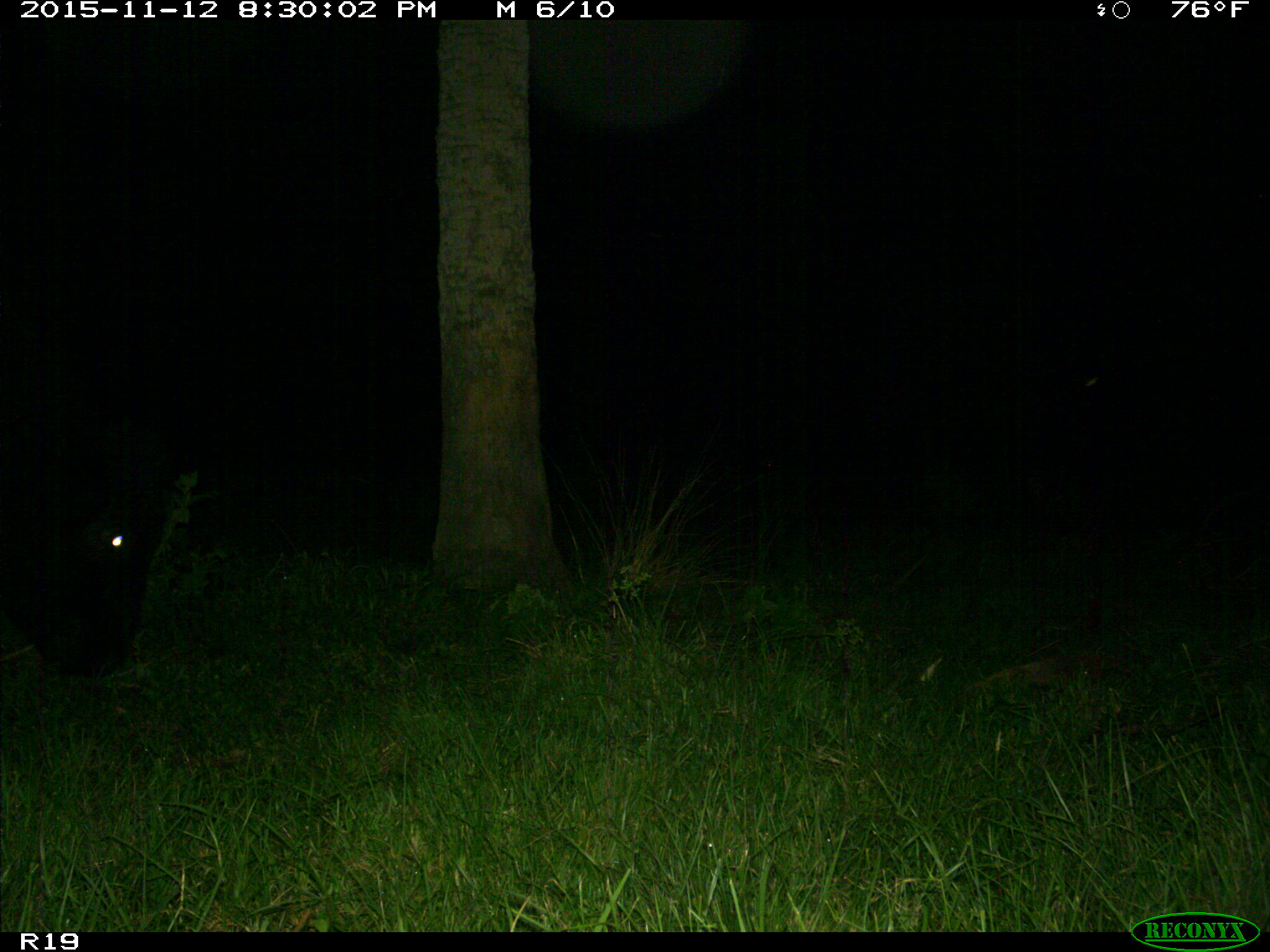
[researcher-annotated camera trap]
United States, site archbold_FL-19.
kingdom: Animalia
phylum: Chordata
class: Mammalia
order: Artiodactyla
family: Bovidae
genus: Bos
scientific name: Bos taurus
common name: domestic cow